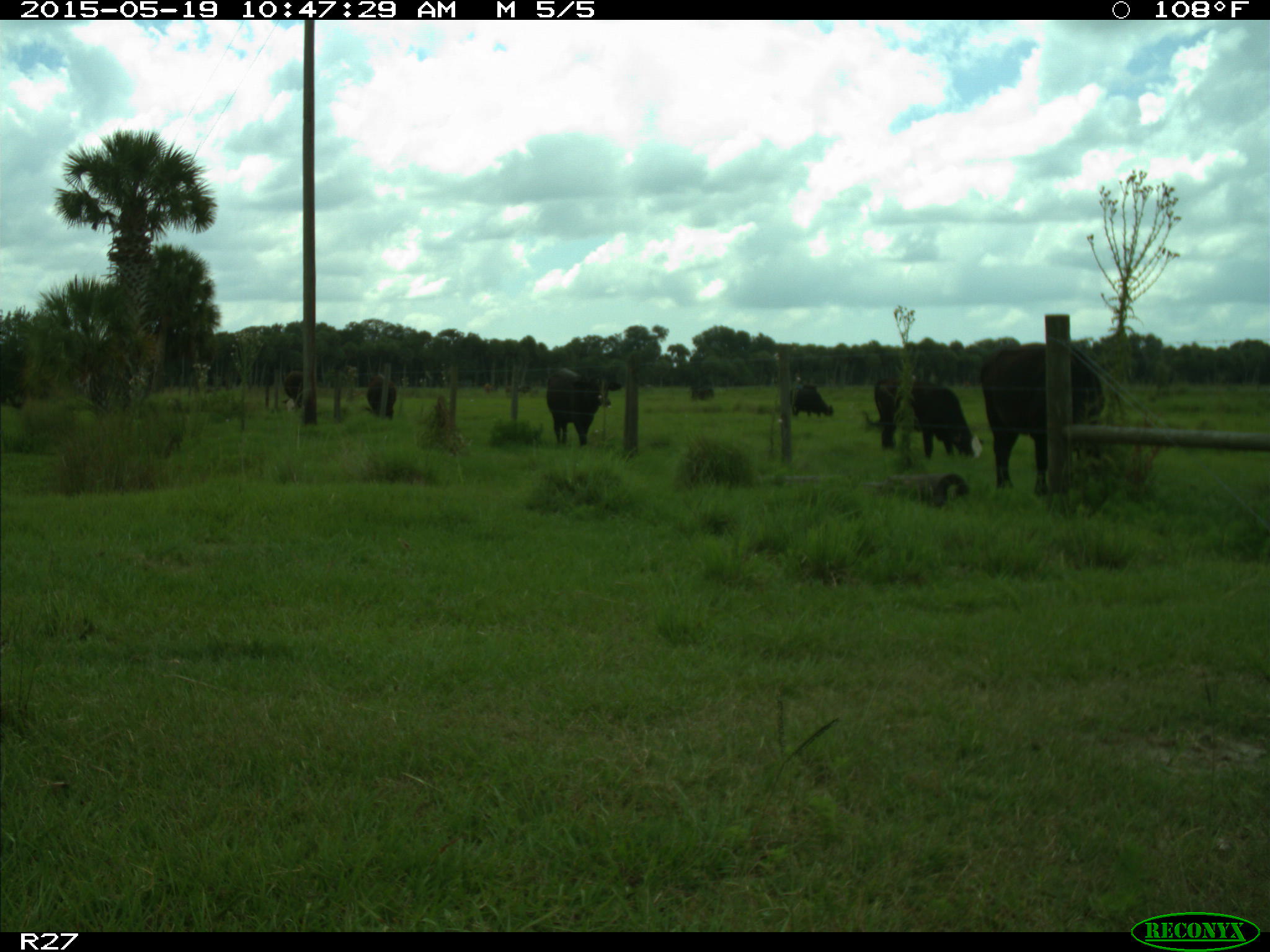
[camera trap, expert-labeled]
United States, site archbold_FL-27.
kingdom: Animalia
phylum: Chordata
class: Mammalia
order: Artiodactyla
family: Bovidae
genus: Bos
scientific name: Bos taurus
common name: domestic cow